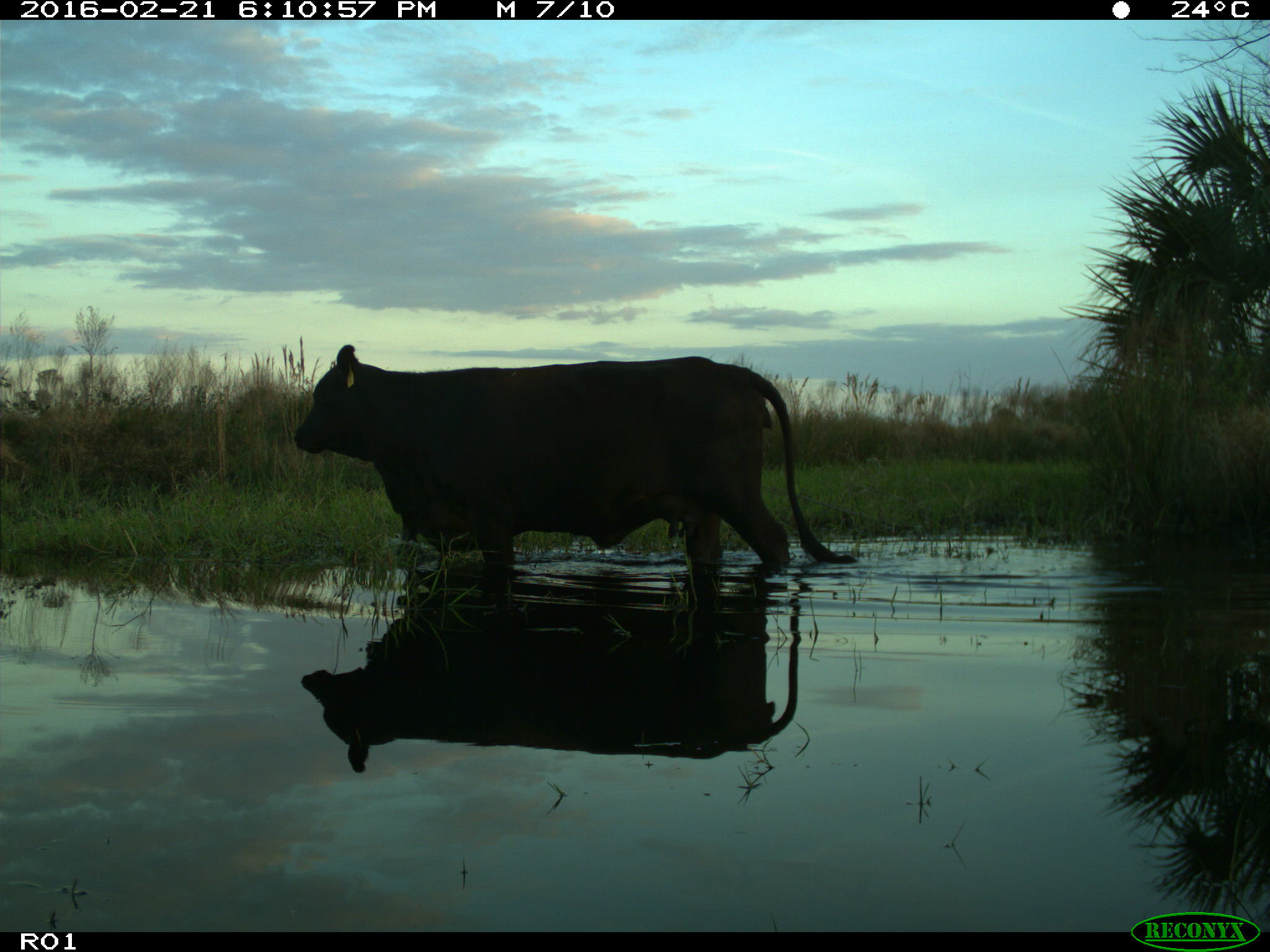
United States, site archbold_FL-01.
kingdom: Animalia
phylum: Chordata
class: Mammalia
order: Artiodactyla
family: Bovidae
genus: Bos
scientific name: Bos taurus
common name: domestic cow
Bos taurus (domestic cow).